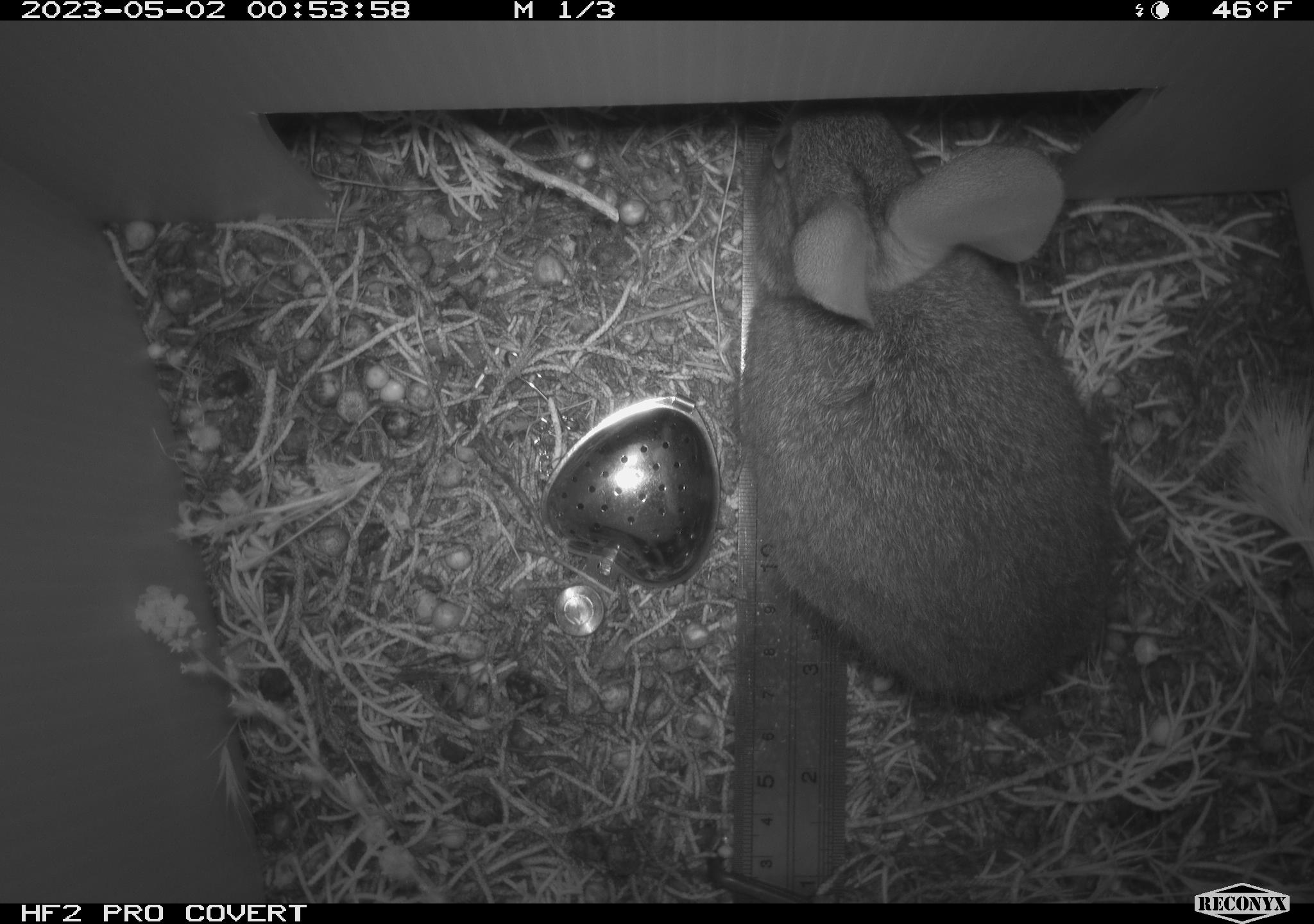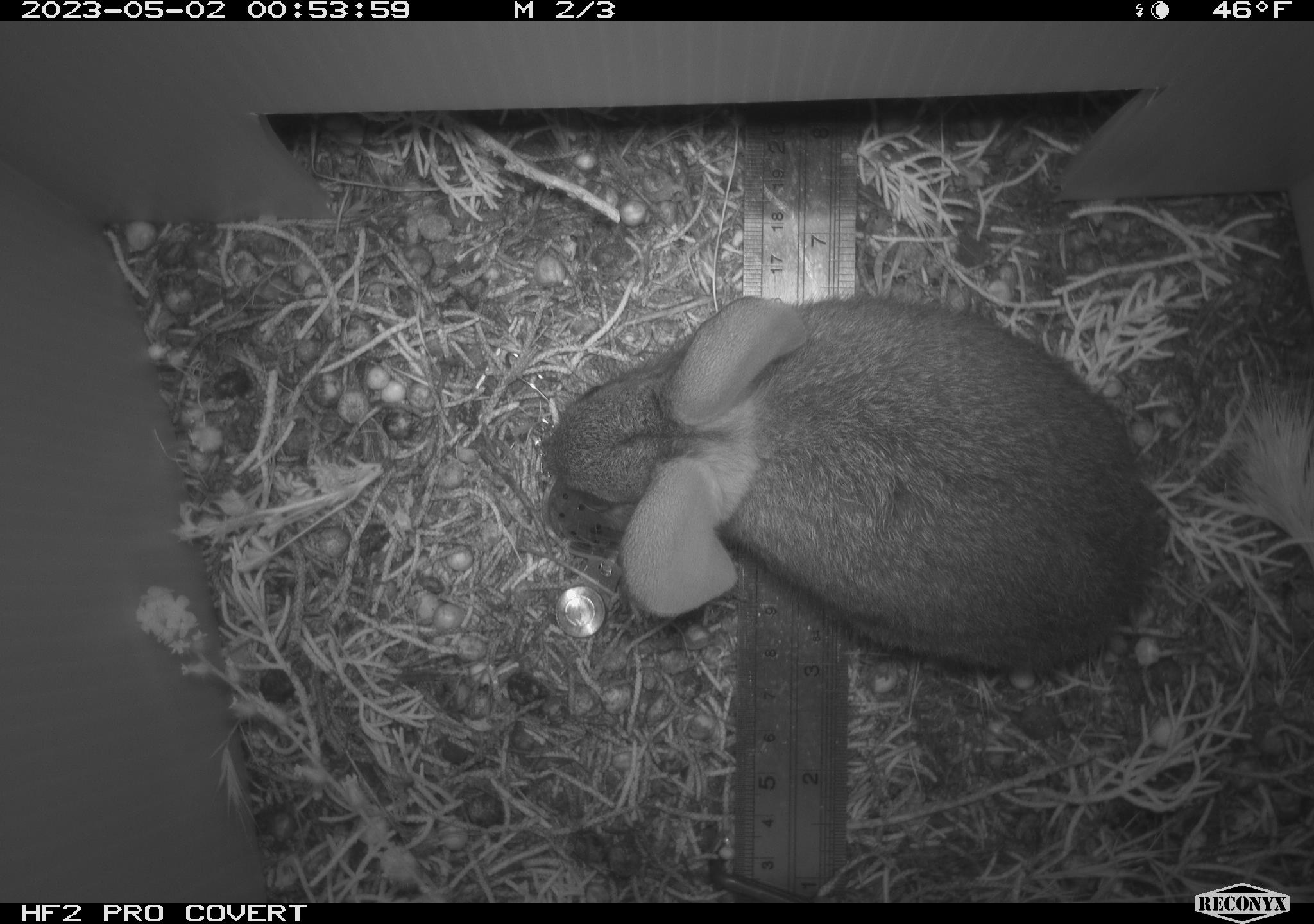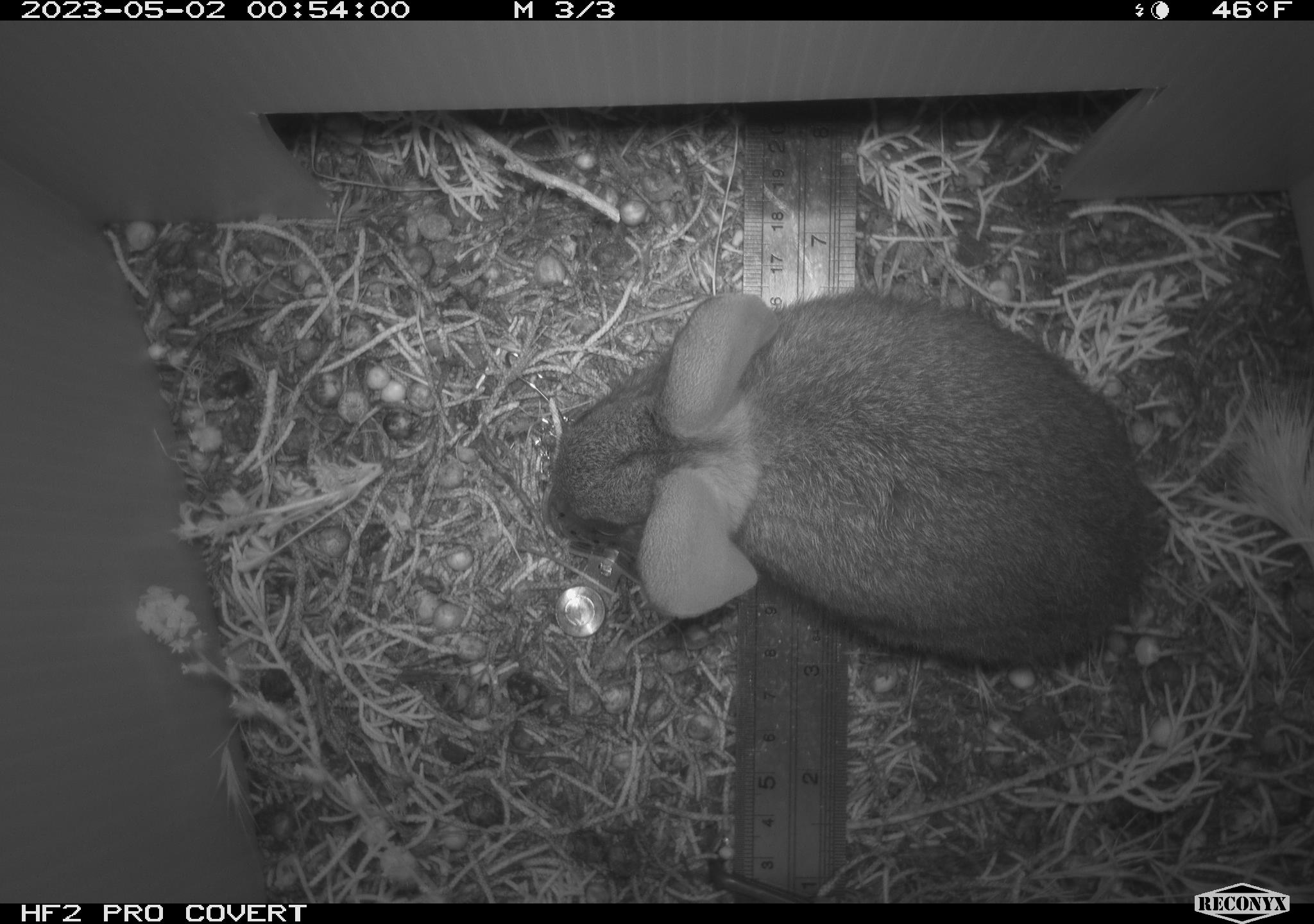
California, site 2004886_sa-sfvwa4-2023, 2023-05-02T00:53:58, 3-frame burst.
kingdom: Animalia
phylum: Chordata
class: Mammalia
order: Lagomorpha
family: Leporidae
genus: Sylvilagus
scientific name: Sylvilagus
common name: cottontail rabbits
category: sylvilagus species